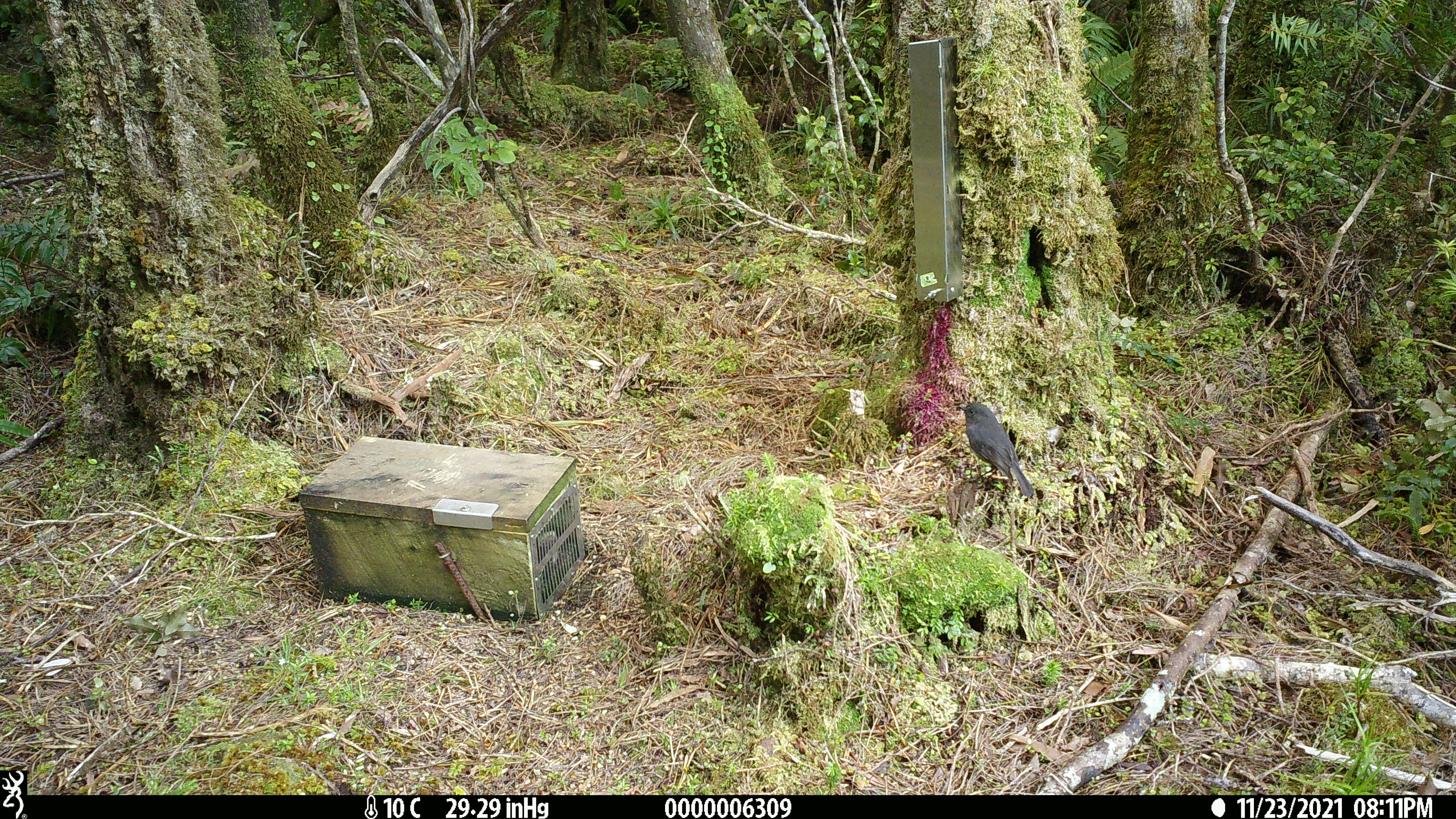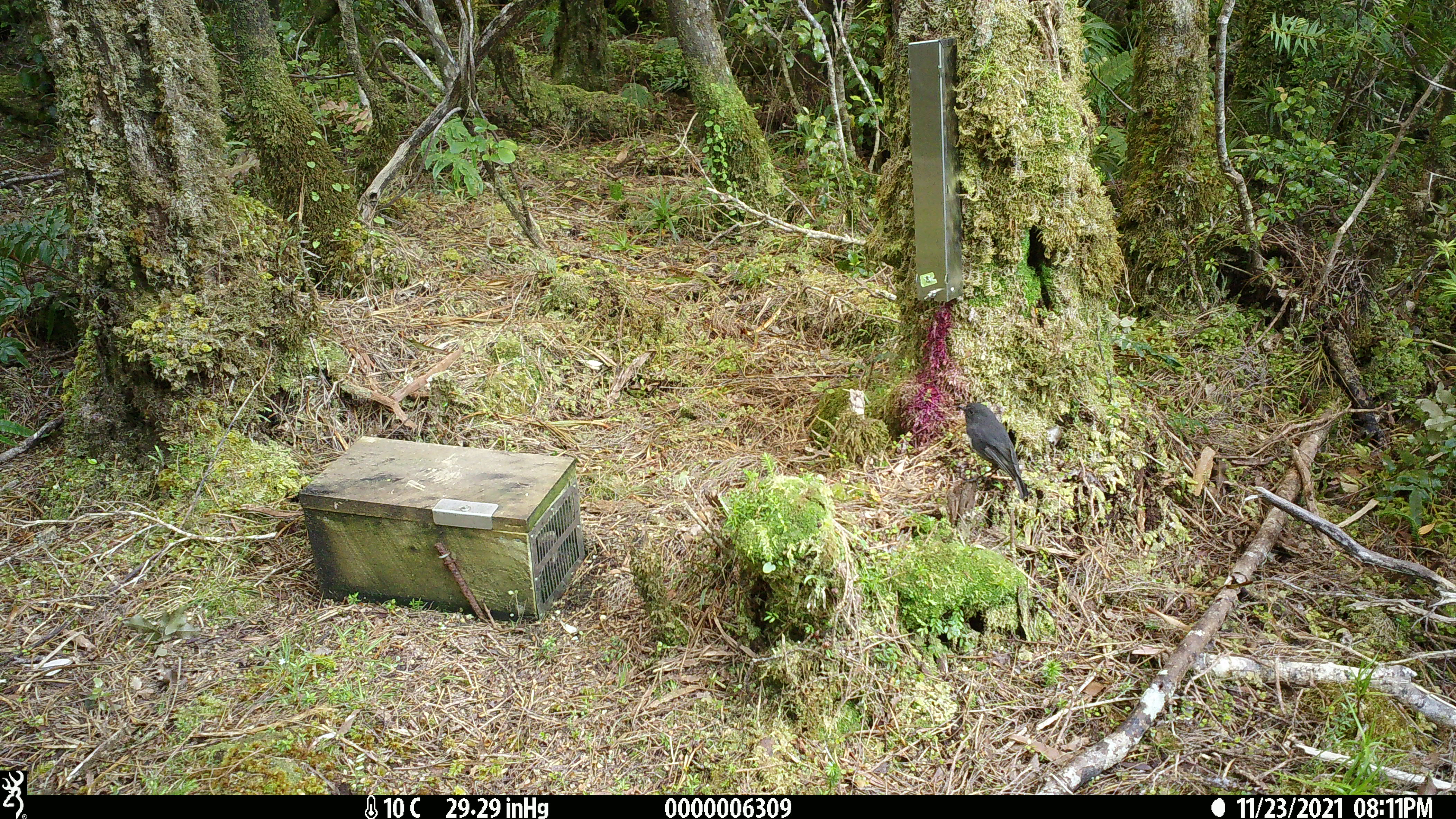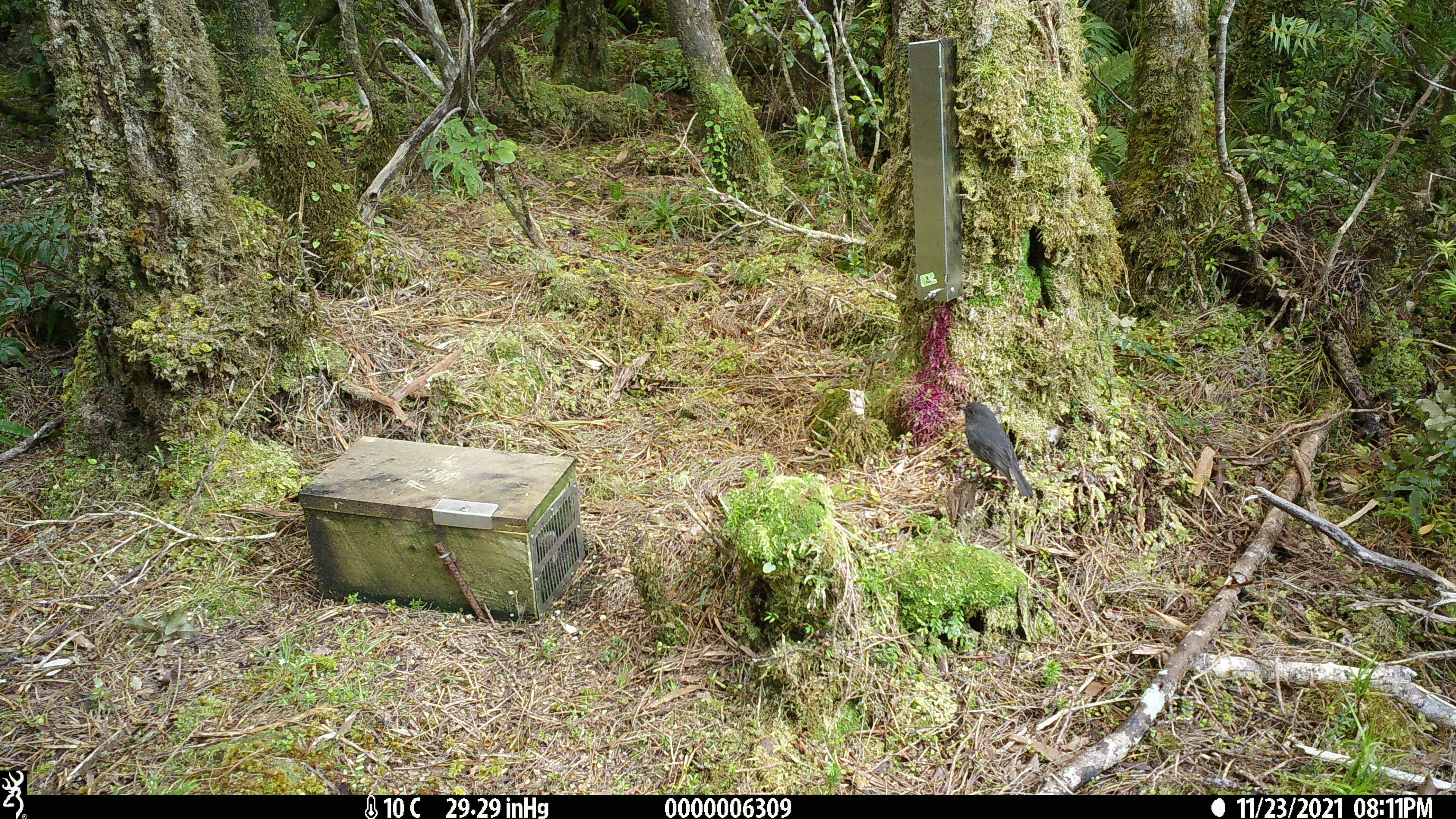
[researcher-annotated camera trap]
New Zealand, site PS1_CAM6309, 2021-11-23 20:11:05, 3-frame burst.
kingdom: Animalia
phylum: Chordata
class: Aves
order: Passeriformes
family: Petroicidae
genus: Petroica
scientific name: Petroica australis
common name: new zealand robin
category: robin